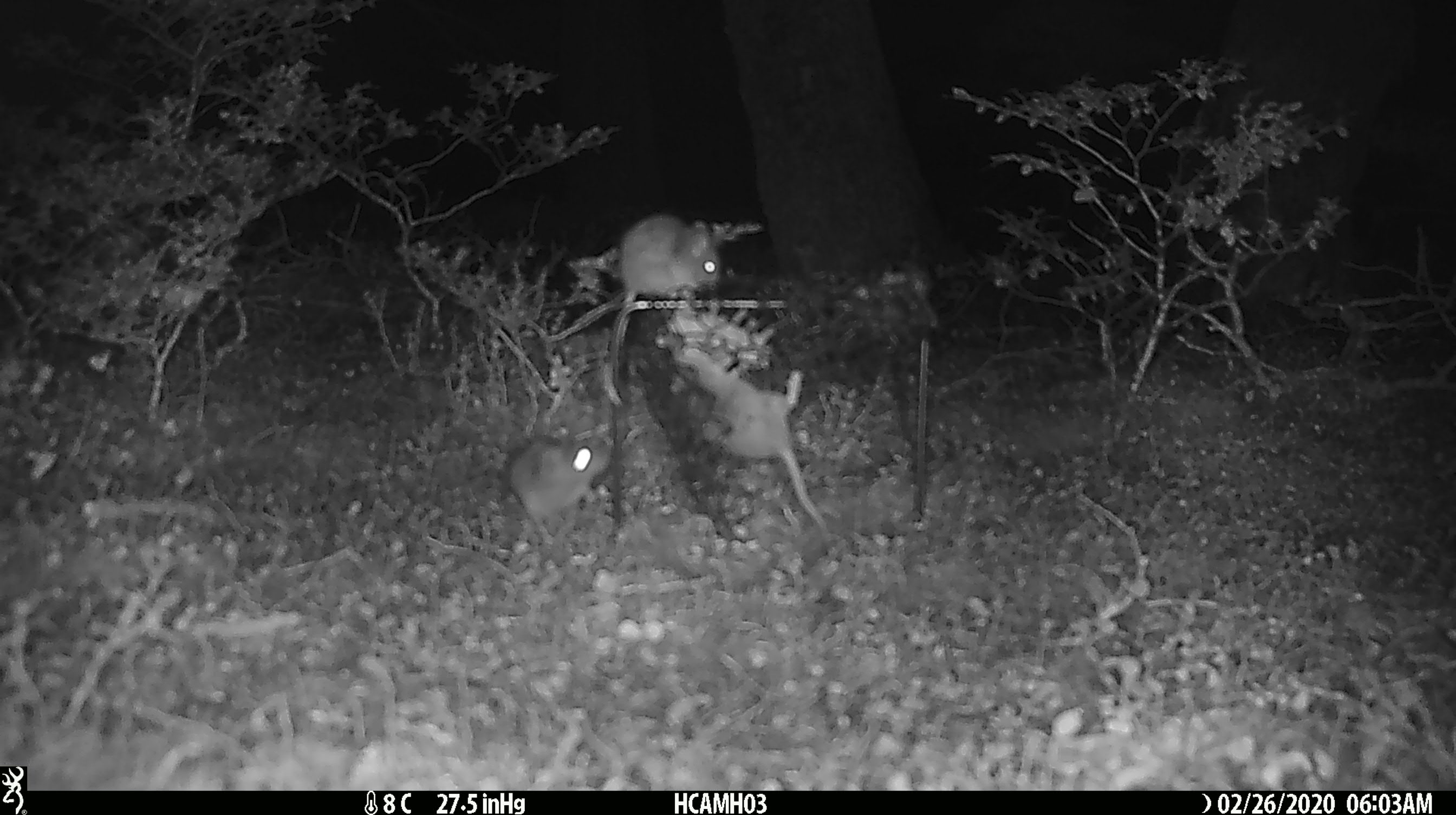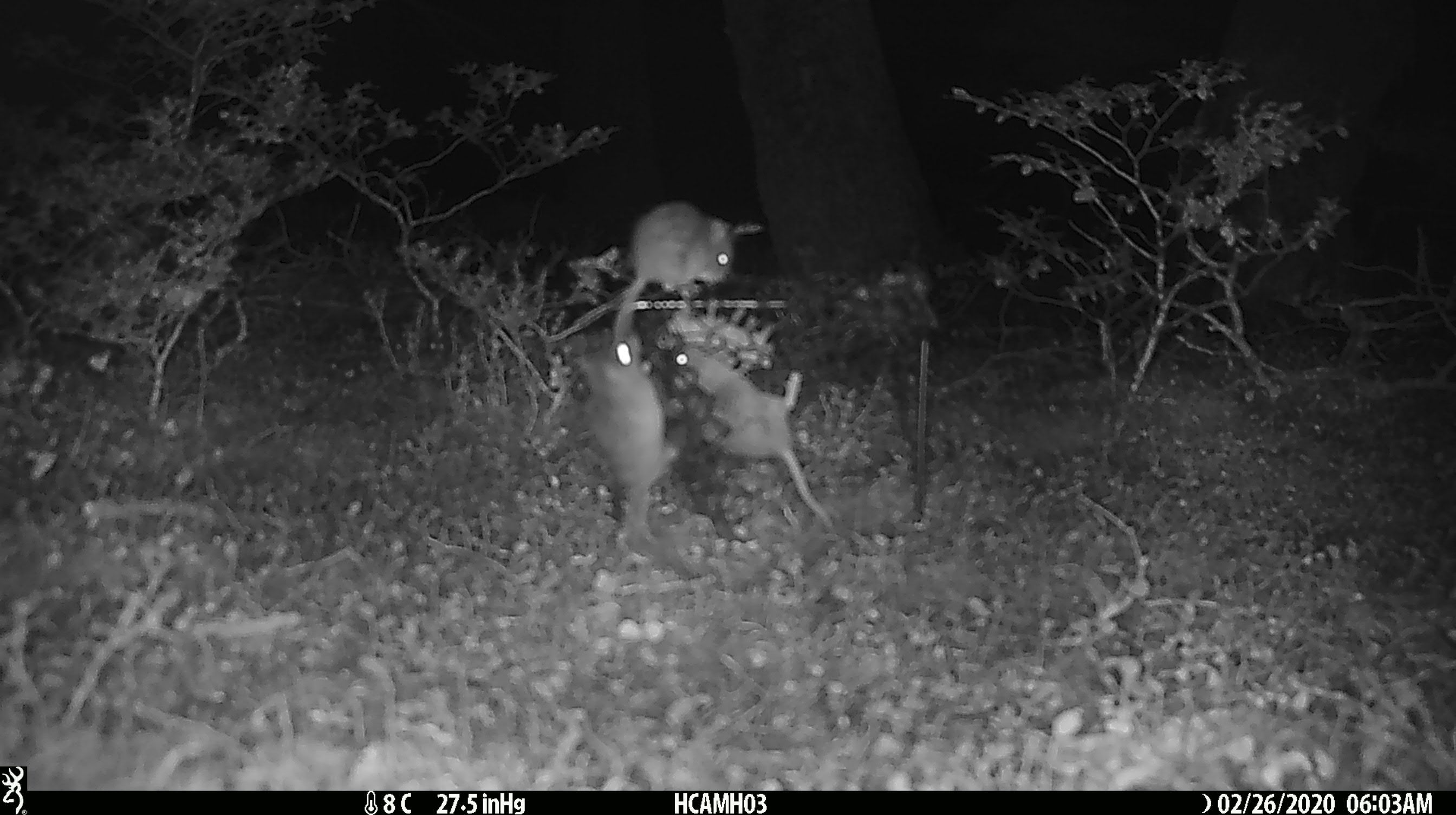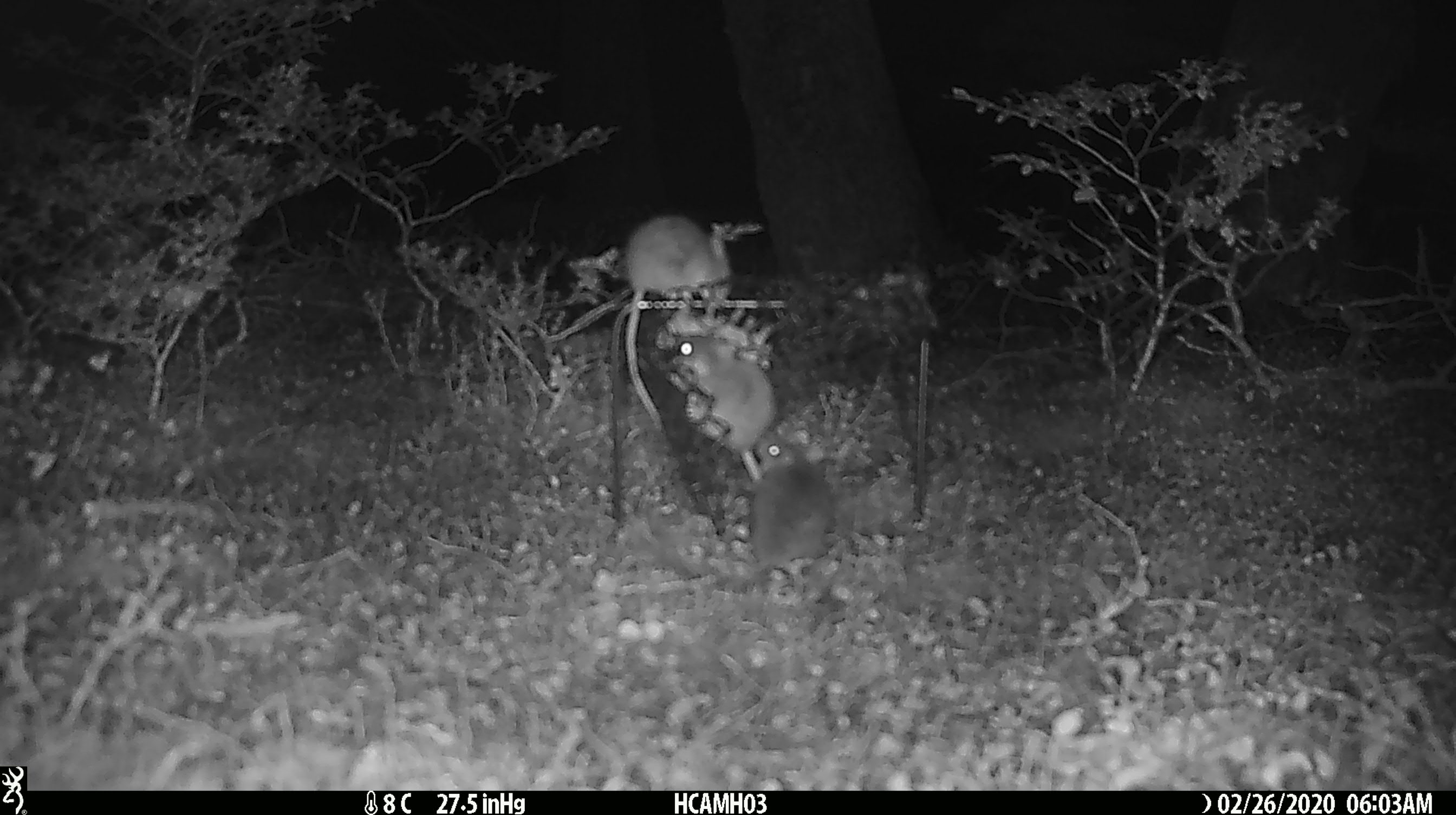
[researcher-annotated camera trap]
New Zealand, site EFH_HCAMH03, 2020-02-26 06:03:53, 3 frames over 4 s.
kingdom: Animalia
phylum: Chordata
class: Mammalia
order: Rodentia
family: Muridae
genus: Mus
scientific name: Mus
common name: mouse